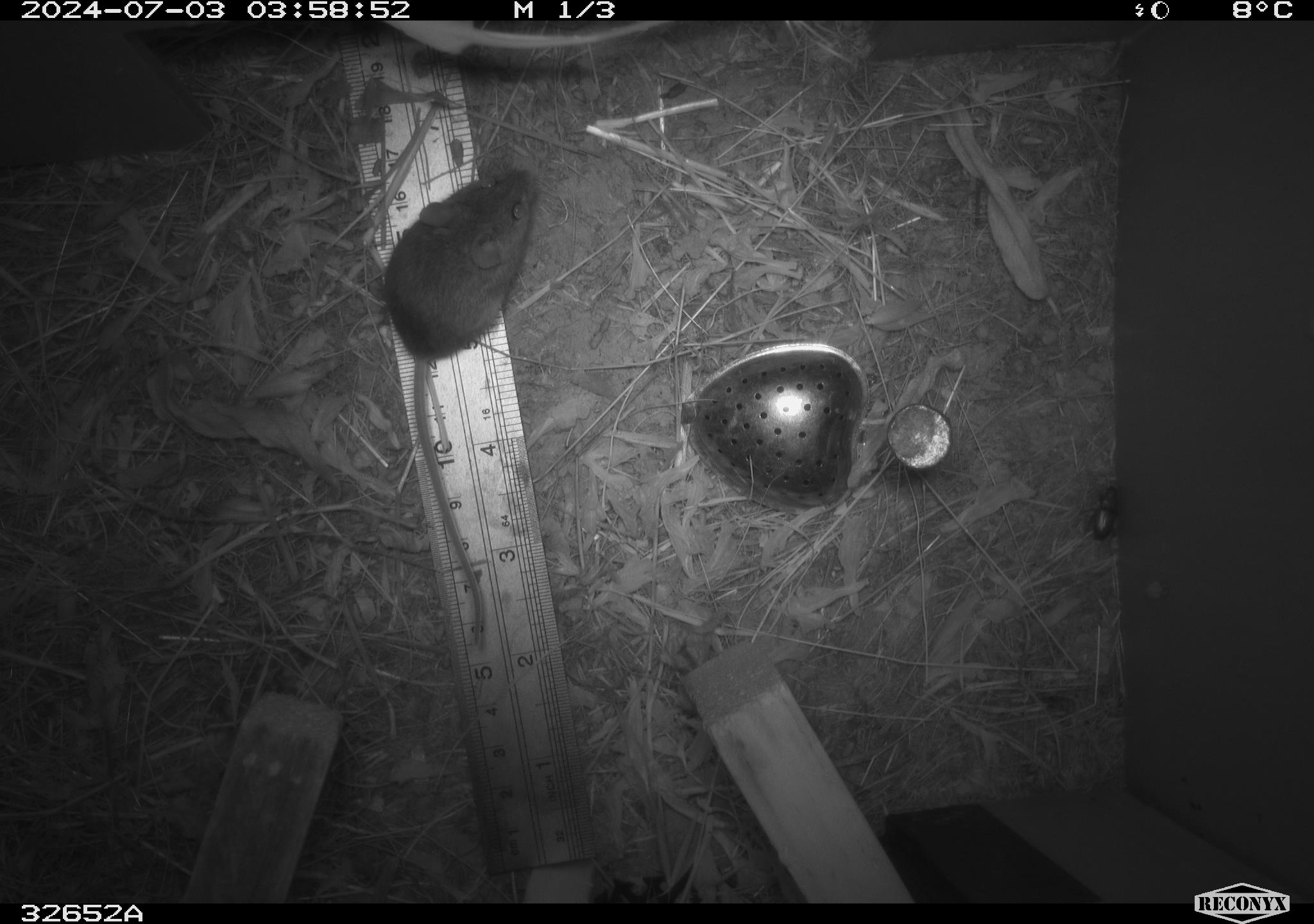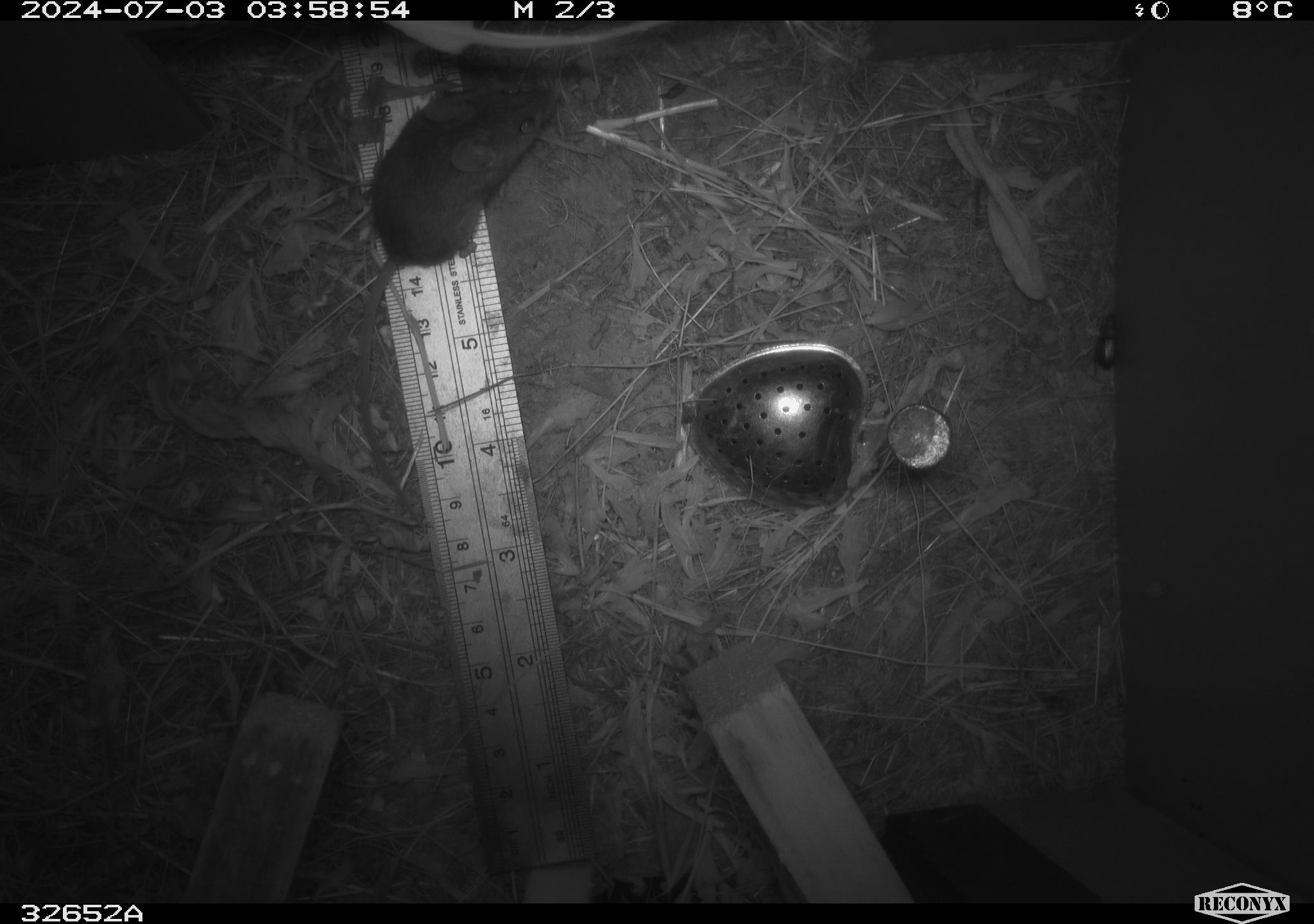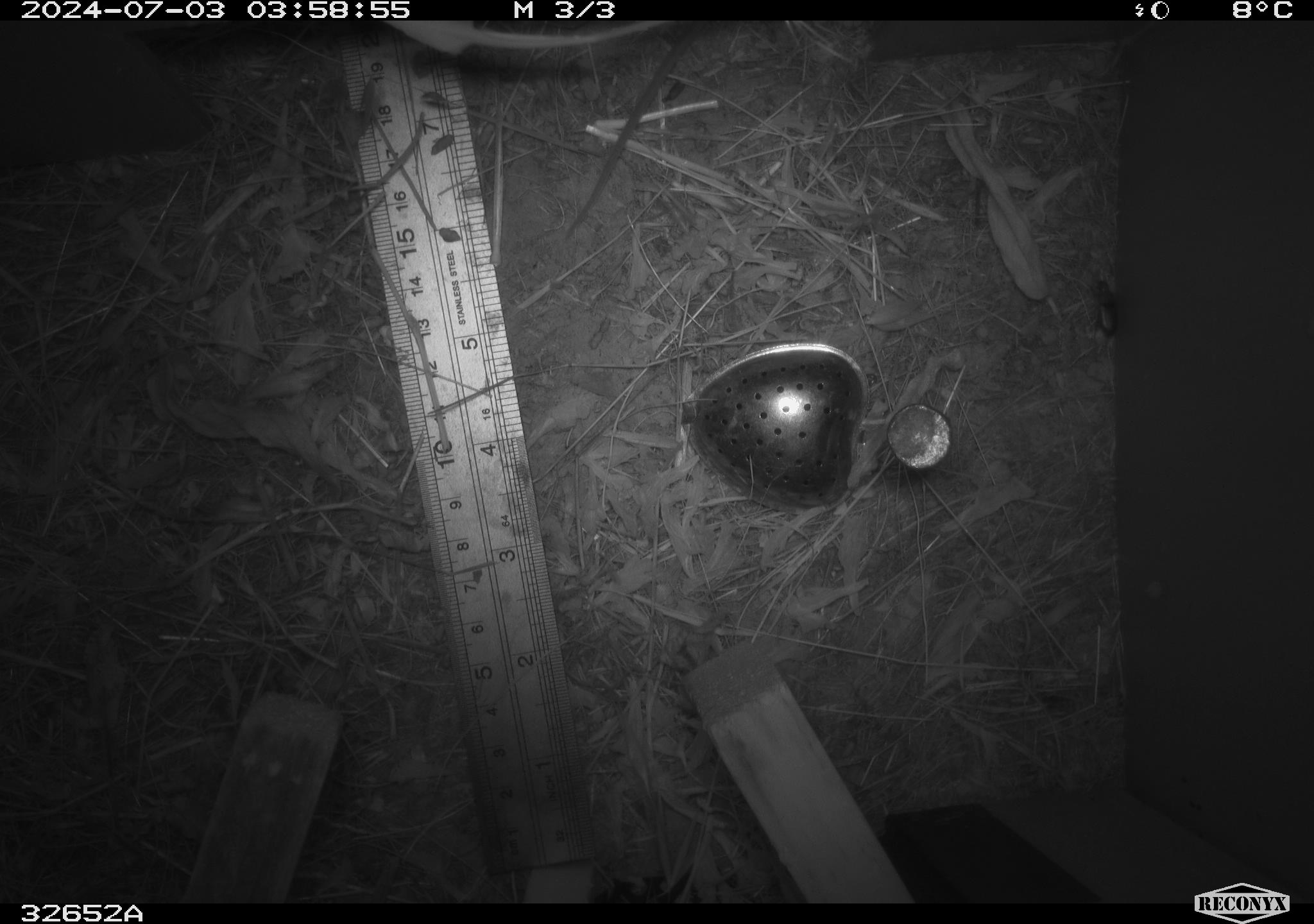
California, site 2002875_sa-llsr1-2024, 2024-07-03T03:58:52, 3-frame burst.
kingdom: Animalia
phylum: Chordata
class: Mammalia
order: Rodentia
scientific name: Rodentia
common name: mouse species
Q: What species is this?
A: Mouse species (Rodentia).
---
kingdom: Animalia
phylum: Chordata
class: Mammalia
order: Rodentia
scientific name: Rodentia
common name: rodent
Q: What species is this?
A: Rodent (Rodentia).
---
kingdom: Animalia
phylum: Arthropoda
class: Insecta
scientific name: Insecta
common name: insect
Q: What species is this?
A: Insect (Insecta).